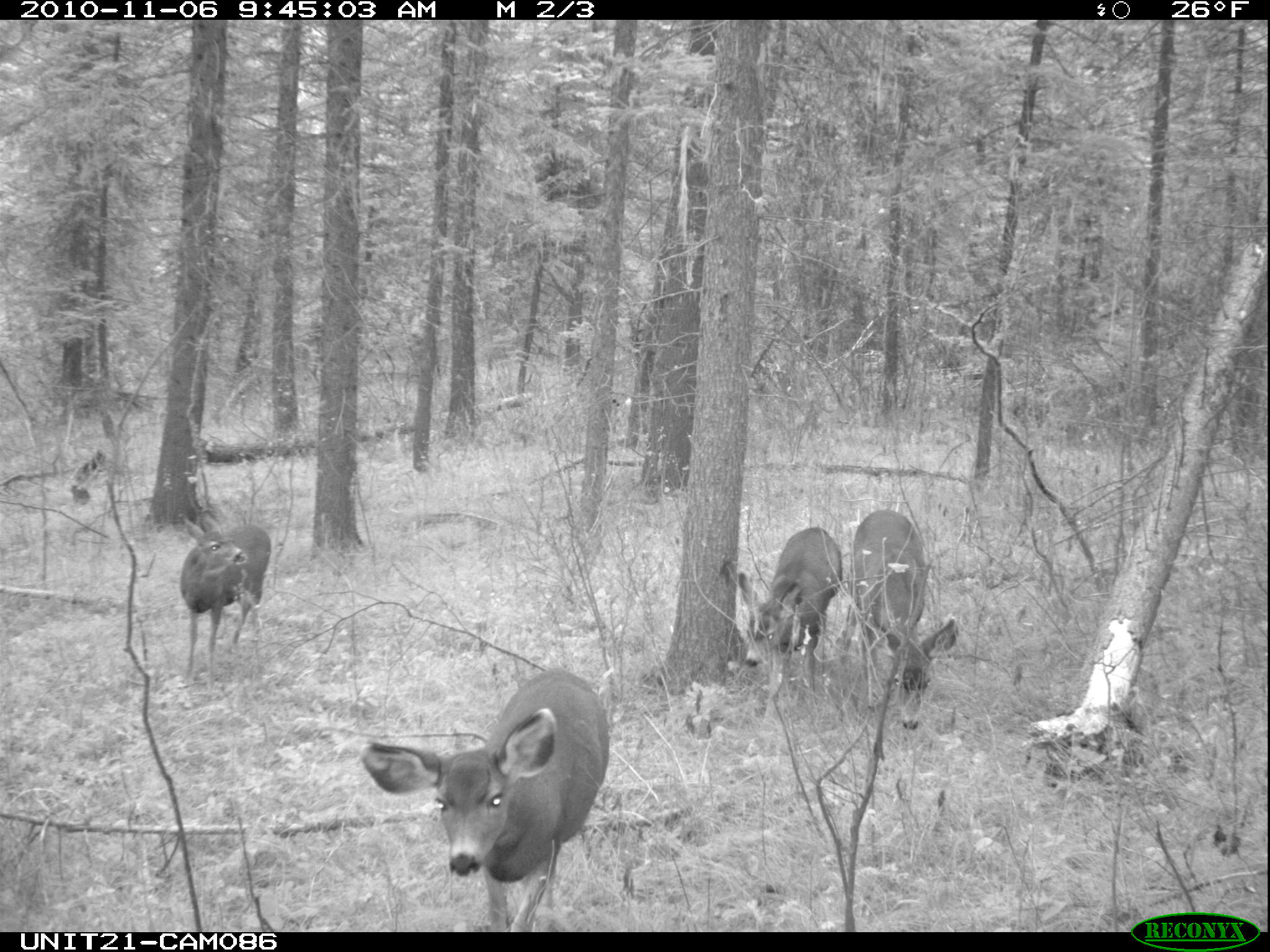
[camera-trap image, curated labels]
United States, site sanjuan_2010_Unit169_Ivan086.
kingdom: Animalia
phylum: Chordata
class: Mammalia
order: Artiodactyla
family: Cervidae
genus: Odocoileus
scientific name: Odocoileus hemionus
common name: mule deer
Odocoileus hemionus (mule deer).